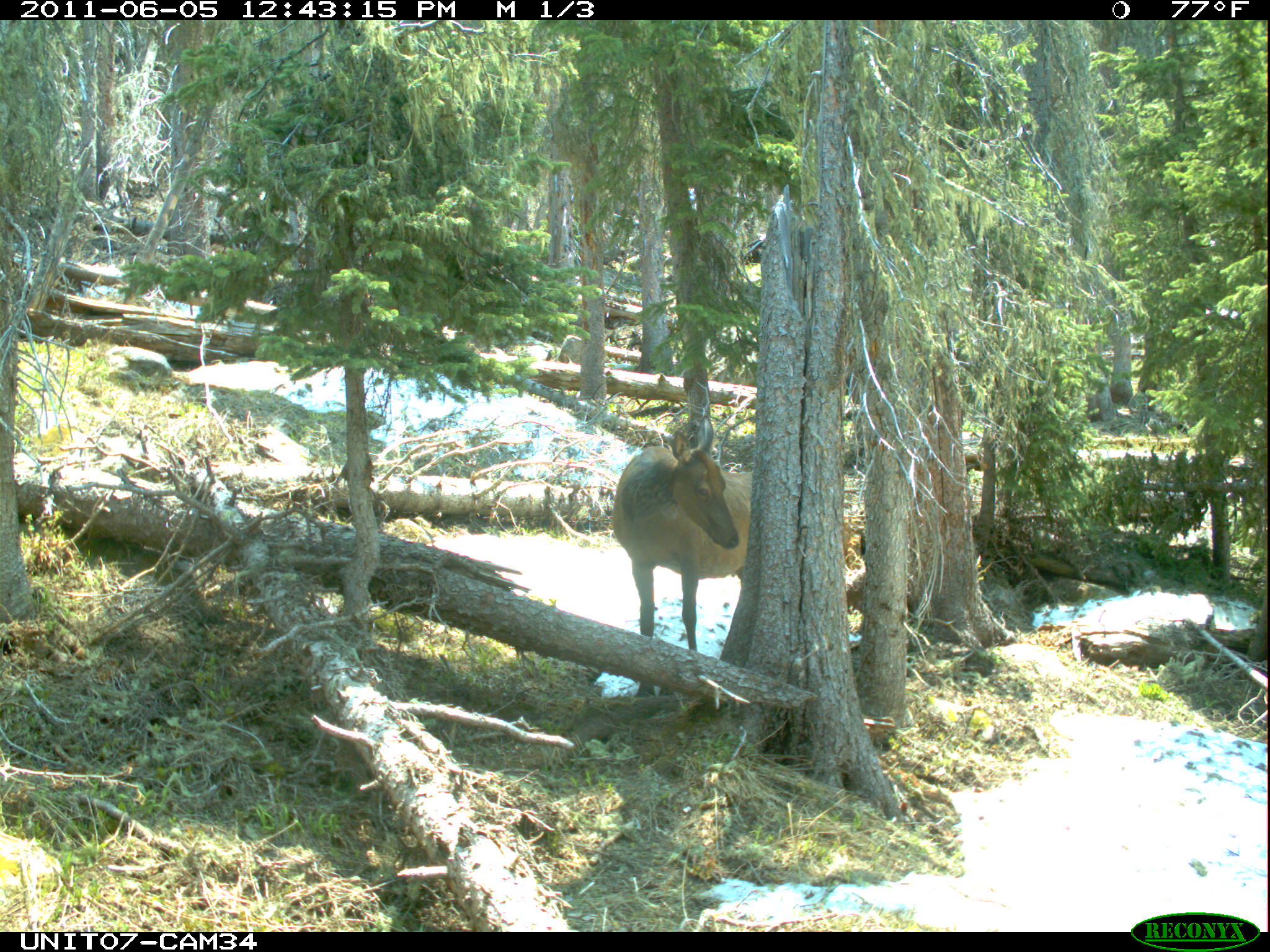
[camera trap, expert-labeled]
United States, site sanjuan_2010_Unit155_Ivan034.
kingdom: Animalia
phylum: Chordata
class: Mammalia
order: Artiodactyla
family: Cervidae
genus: Cervus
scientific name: Cervus elaphus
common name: red deer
Cervus elaphus (red deer).